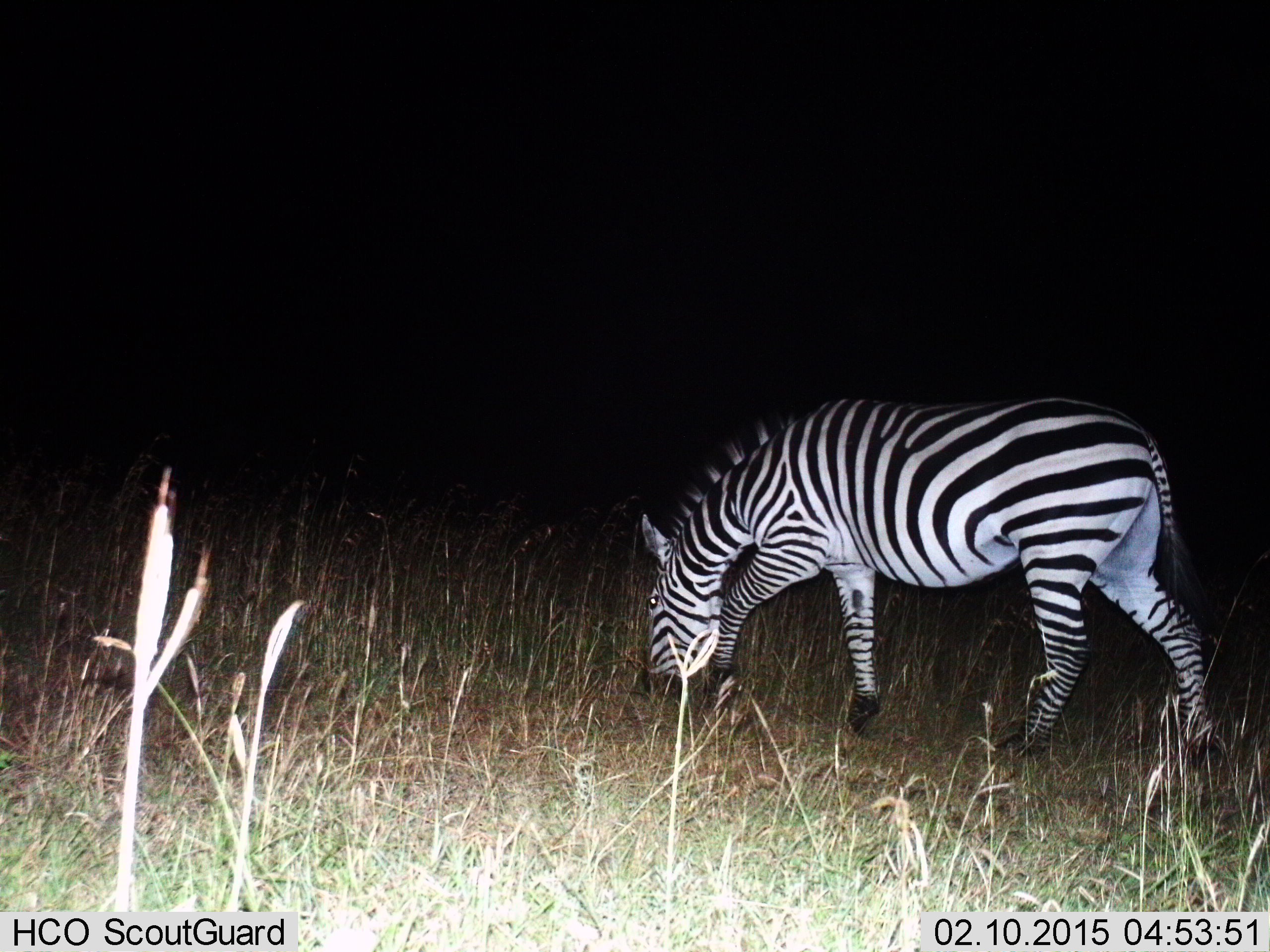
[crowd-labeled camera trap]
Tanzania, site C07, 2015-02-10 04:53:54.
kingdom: Animalia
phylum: Chordata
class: Mammalia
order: Perissodactyla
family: Equidae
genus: Equus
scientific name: Equus quagga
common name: plains zebra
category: zebra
Zebra (plains zebra) (Equus quagga), count 1. Behavior (volunteer vote fractions): standing 10%, resting 0%, moving 10%, interacting 0%. Young present (vote fraction): 0%. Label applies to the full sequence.